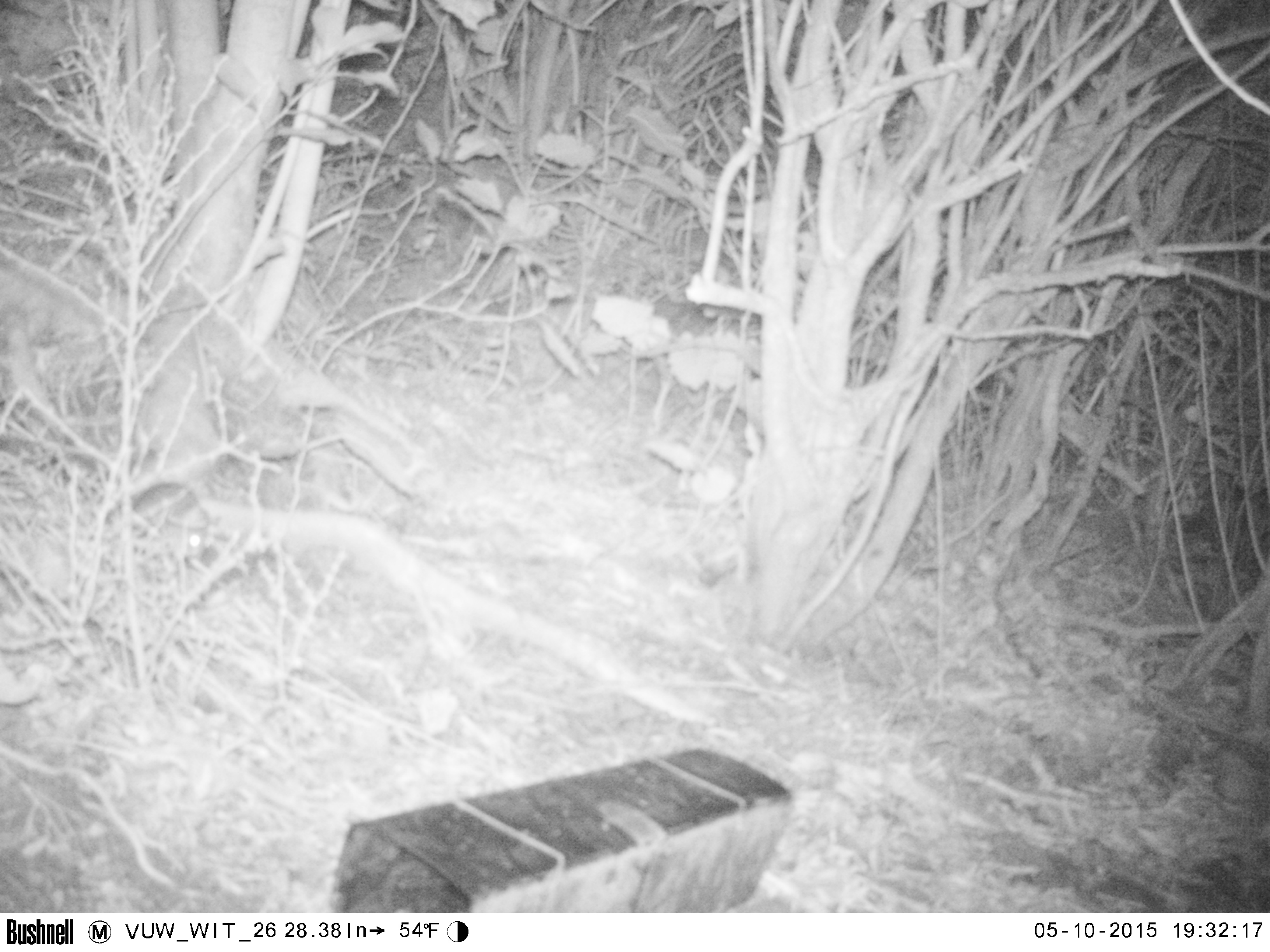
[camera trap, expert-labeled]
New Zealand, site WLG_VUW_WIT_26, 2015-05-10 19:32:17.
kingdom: Animalia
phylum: Chordata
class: Mammalia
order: Rodentia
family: Muridae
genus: Rattus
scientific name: Rattus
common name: rat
Rat (Rattus).